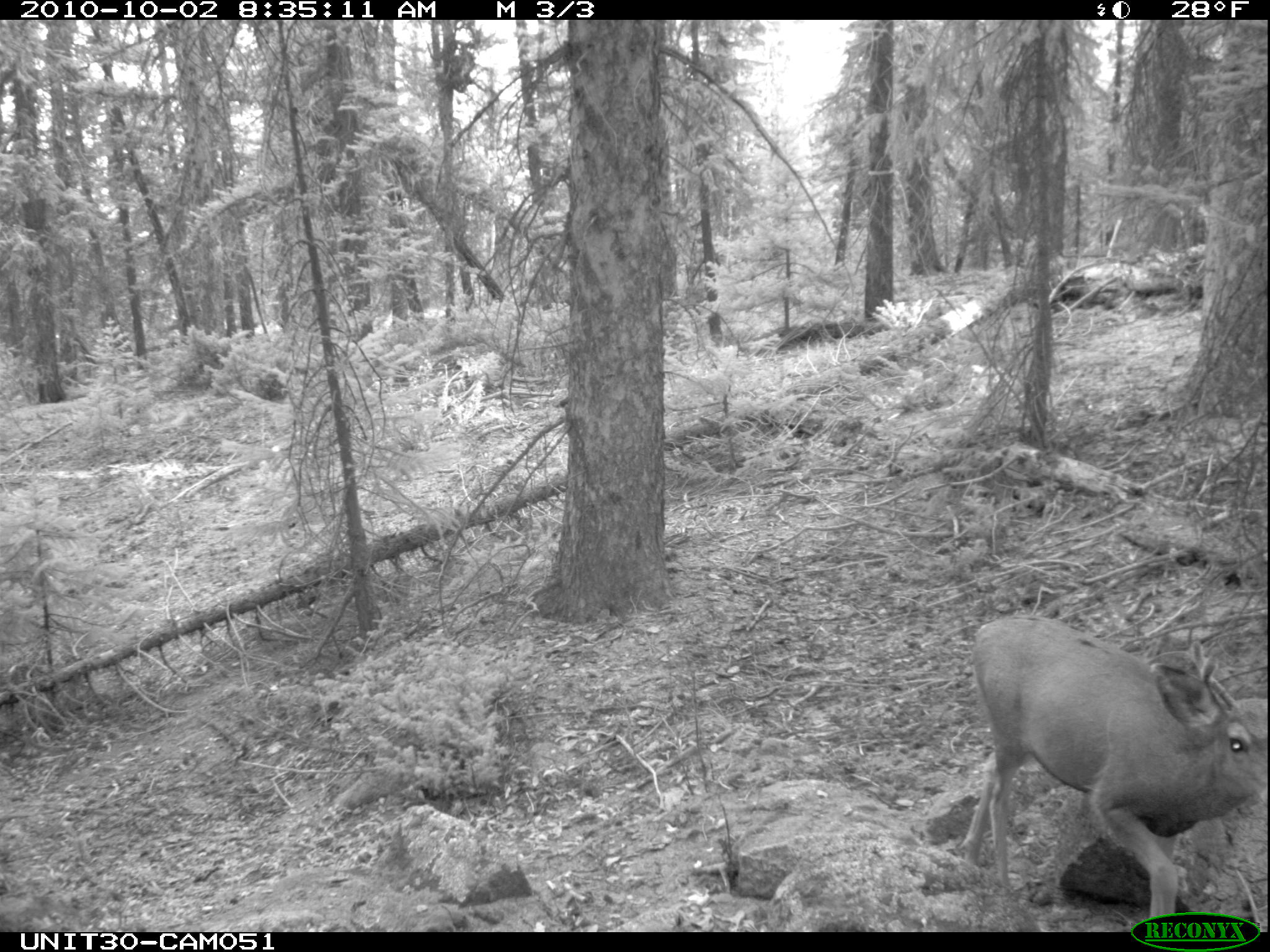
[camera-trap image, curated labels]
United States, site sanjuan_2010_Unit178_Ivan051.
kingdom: Animalia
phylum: Chordata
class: Mammalia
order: Artiodactyla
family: Cervidae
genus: Odocoileus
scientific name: Odocoileus hemionus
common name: mule deer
Odocoileus hemionus (mule deer).